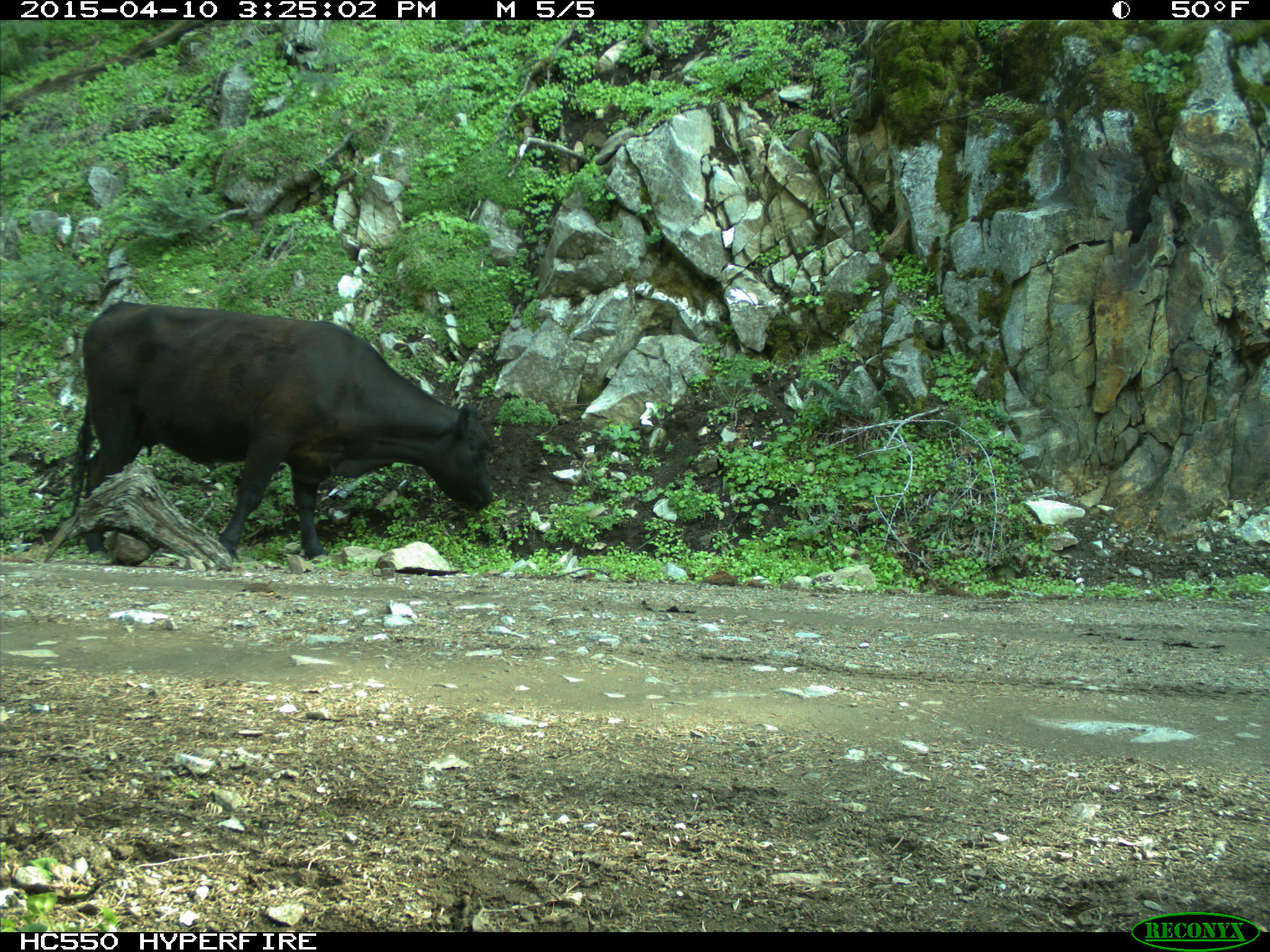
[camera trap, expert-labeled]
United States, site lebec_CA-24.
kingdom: Animalia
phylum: Chordata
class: Mammalia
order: Artiodactyla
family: Bovidae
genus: Bos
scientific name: Bos taurus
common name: domestic cow